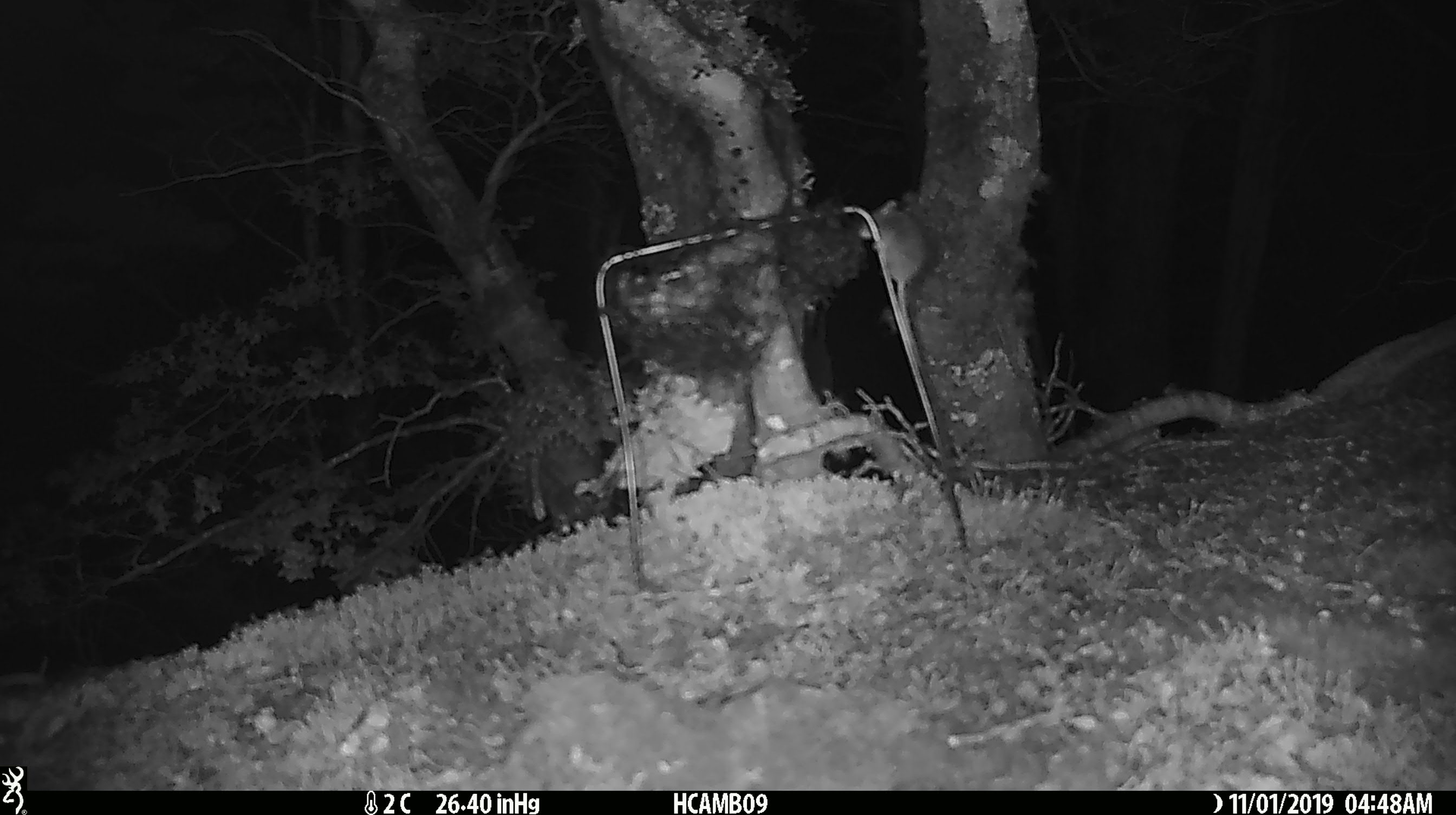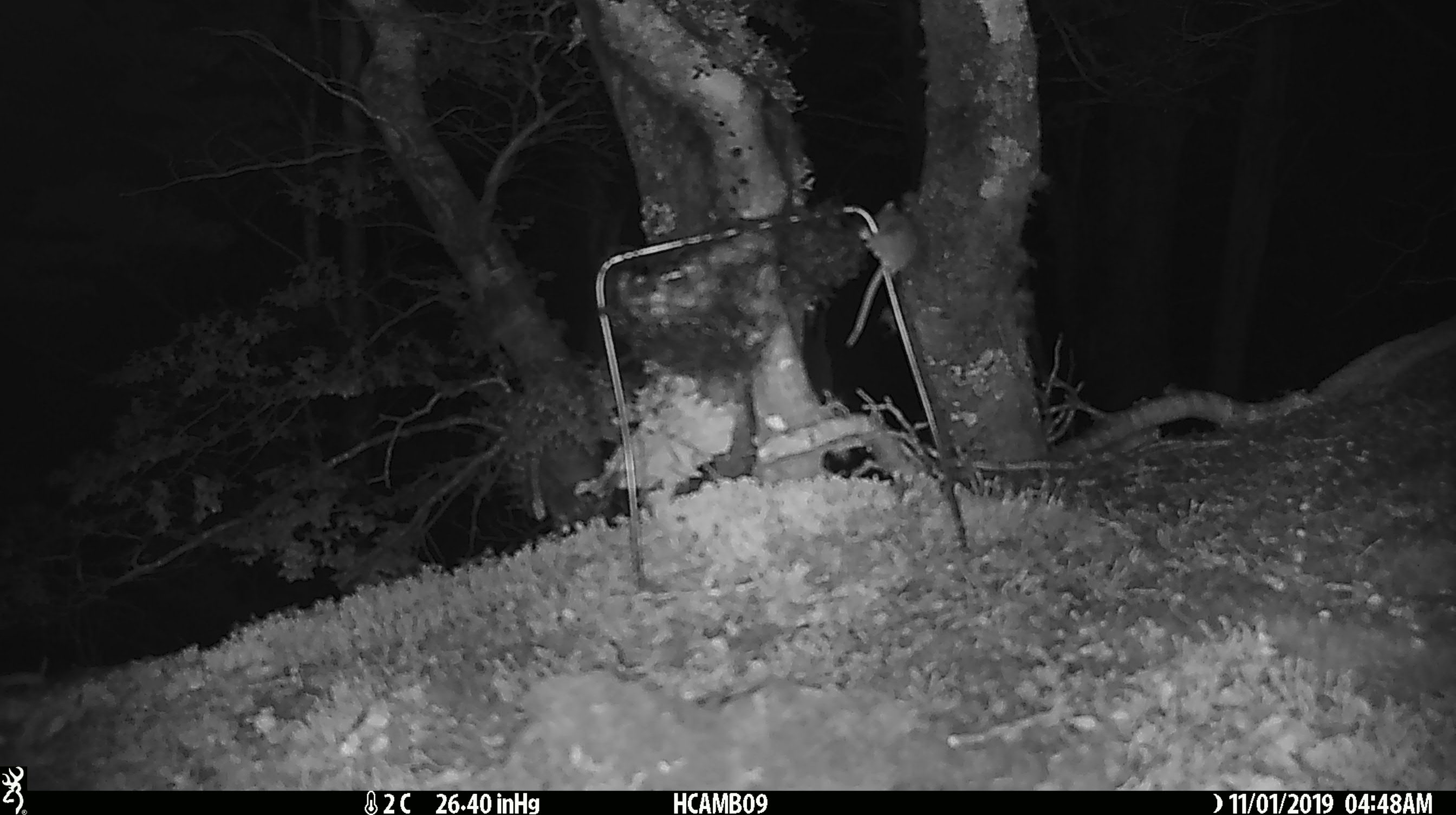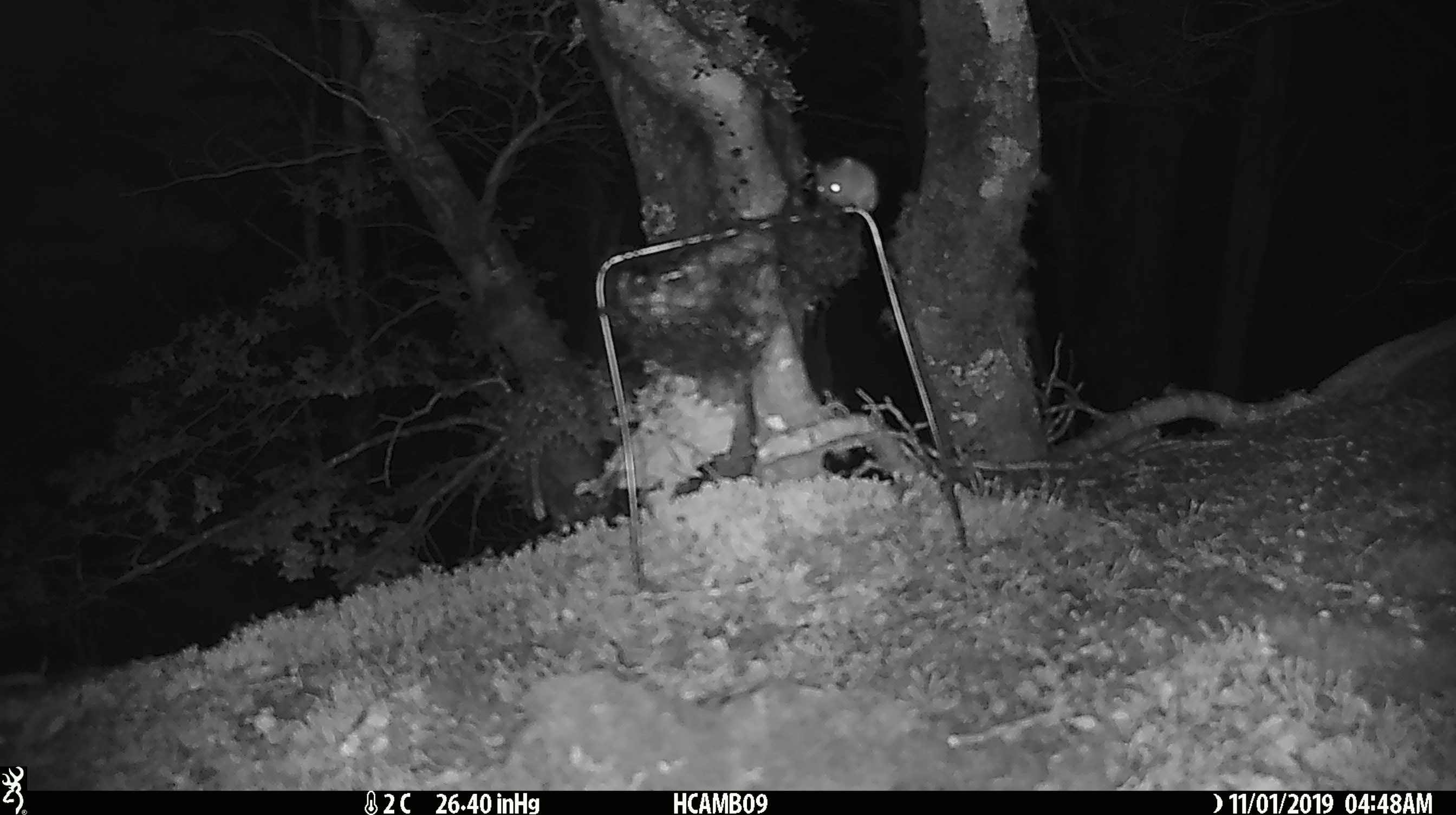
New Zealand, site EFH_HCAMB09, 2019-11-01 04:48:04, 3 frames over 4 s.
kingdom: Animalia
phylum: Chordata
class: Mammalia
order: Rodentia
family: Muridae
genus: Mus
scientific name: Mus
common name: mouse